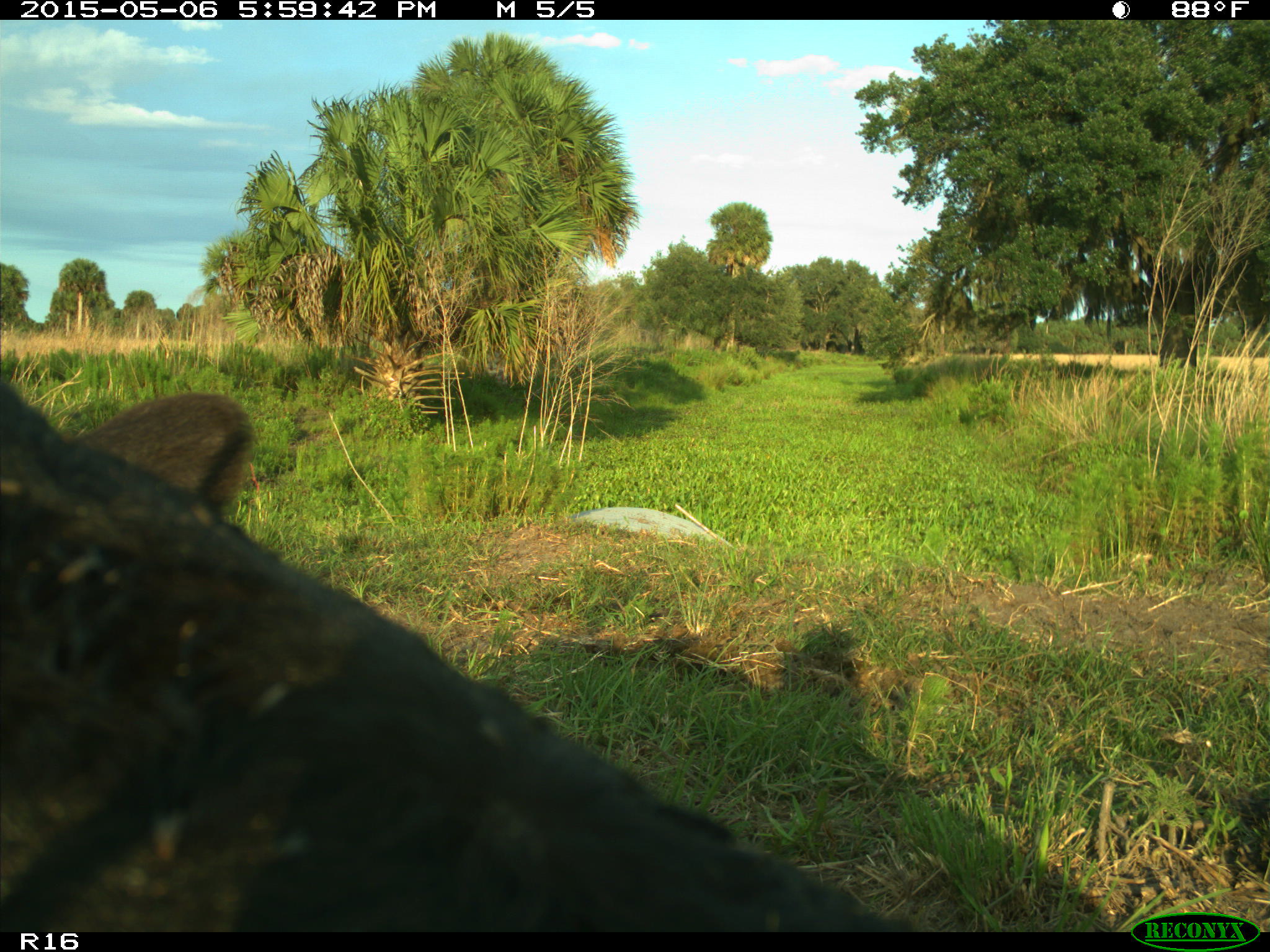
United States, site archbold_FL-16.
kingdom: Animalia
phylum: Chordata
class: Mammalia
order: Artiodactyla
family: Bovidae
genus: Bos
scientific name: Bos taurus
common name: domestic cow